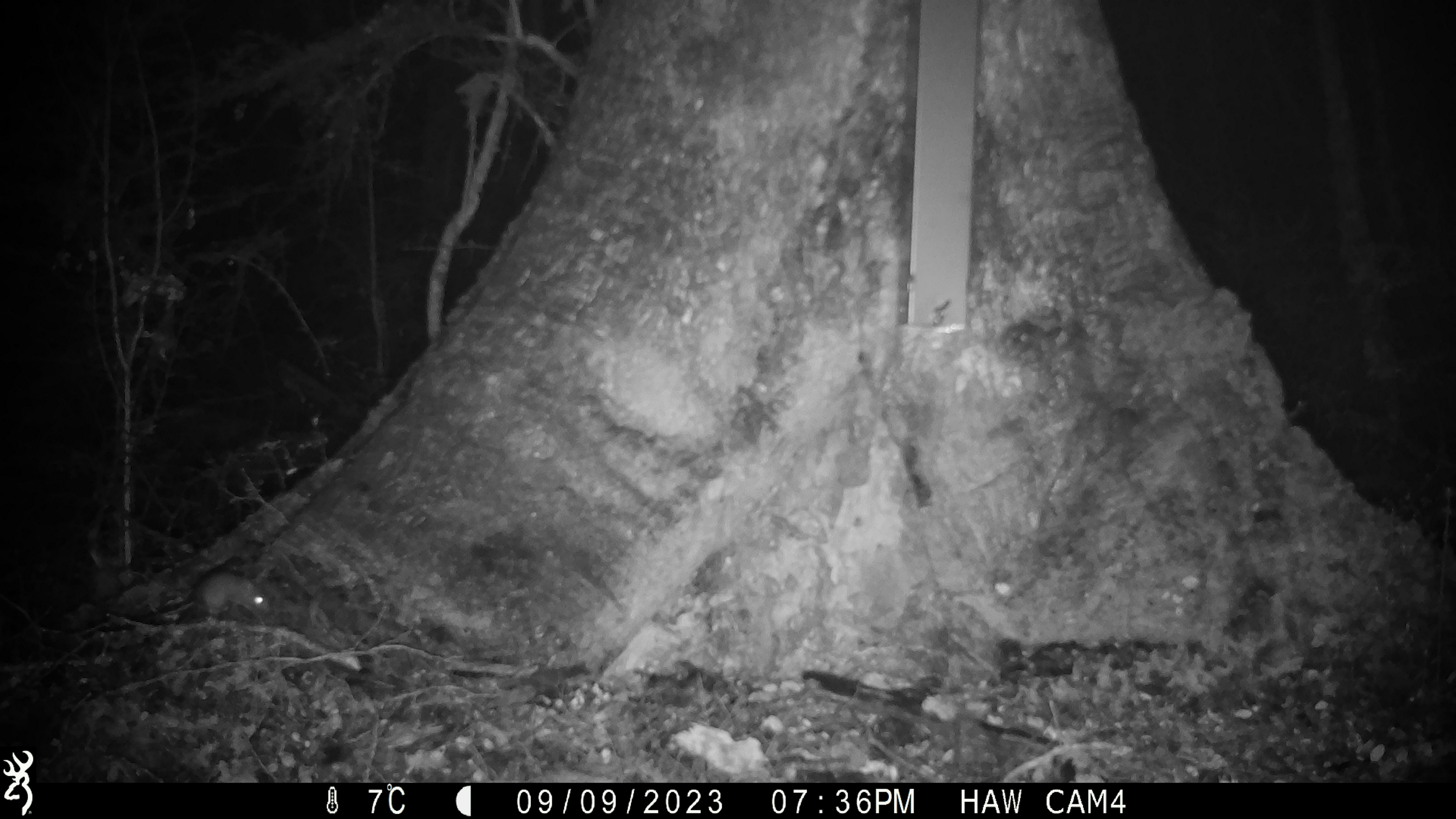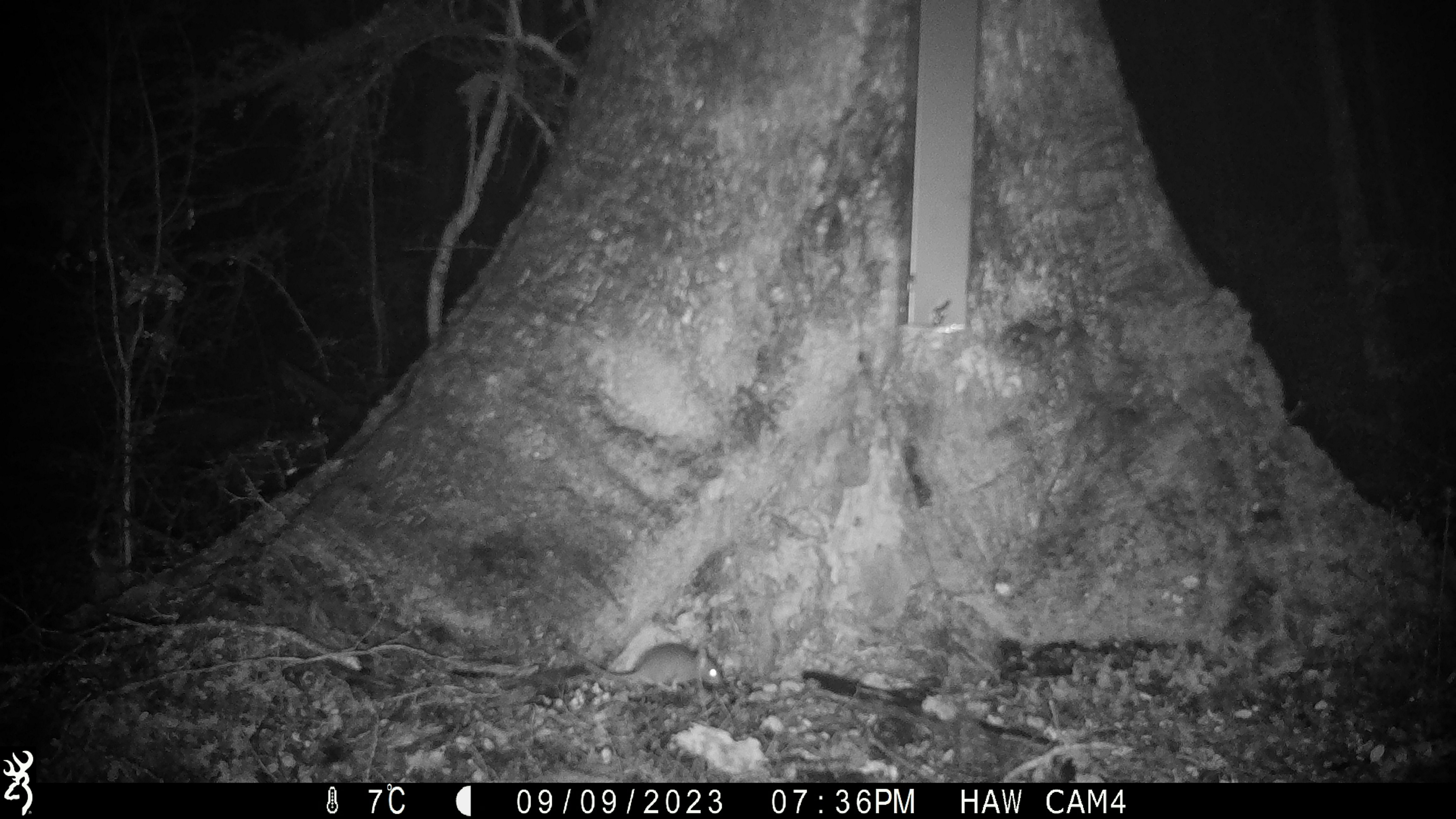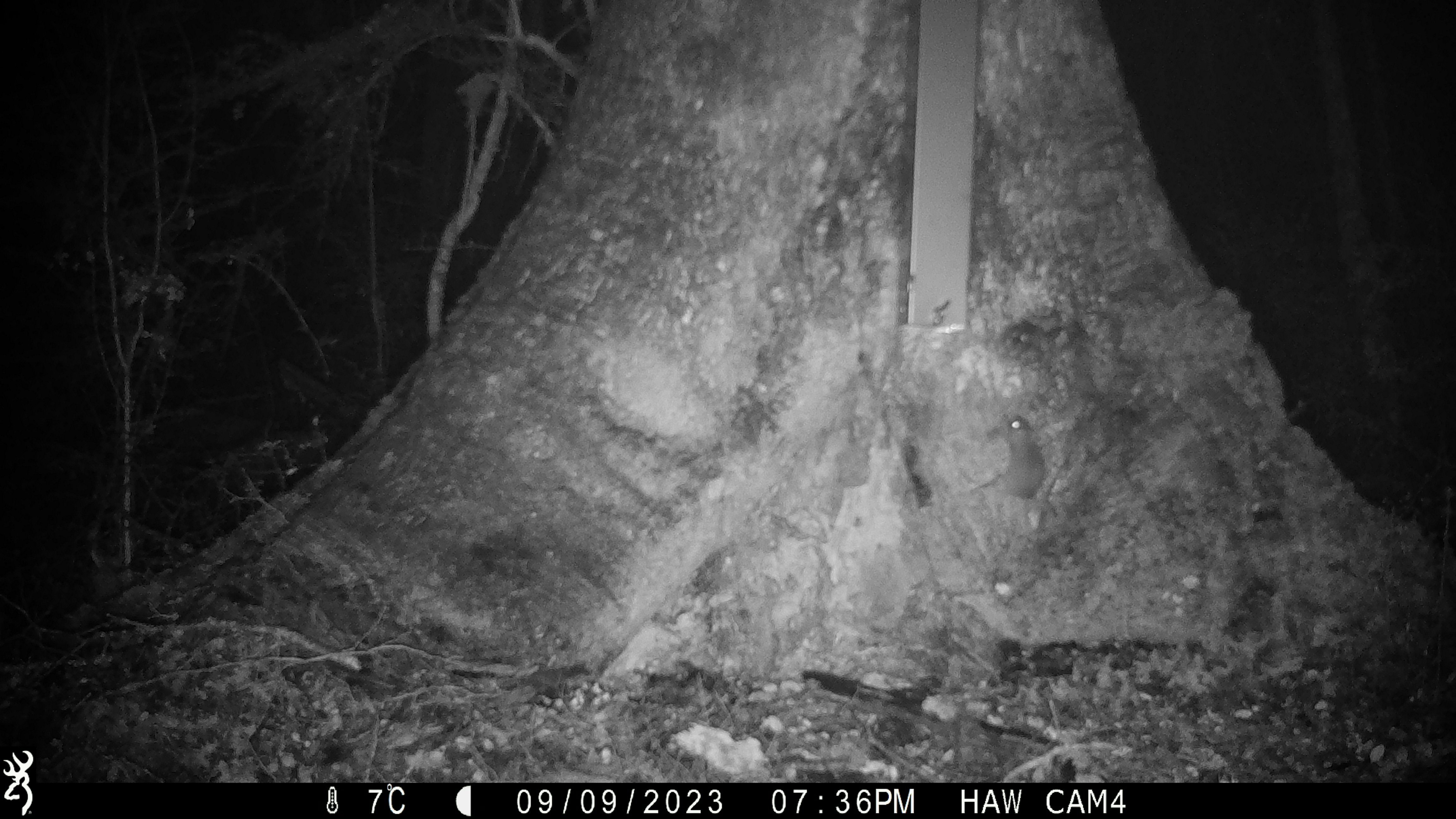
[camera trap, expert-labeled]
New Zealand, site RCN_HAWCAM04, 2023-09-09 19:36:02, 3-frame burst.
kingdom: Animalia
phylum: Chordata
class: Mammalia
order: Rodentia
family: Muridae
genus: Mus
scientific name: Mus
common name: mouse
Mouse (Mus).